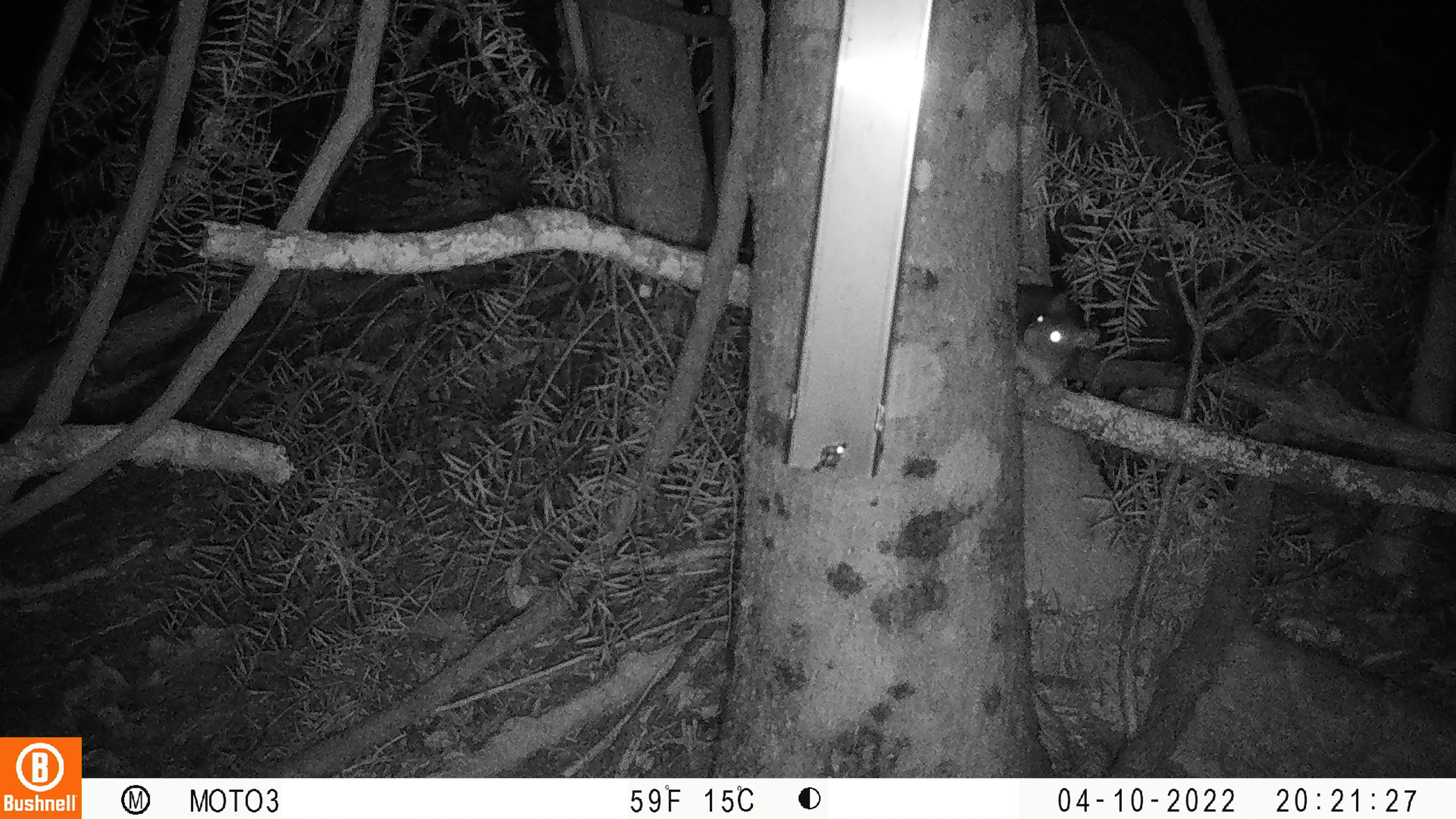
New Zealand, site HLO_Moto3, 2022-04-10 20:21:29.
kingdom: Animalia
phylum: Chordata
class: Mammalia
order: Rodentia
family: Muridae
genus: Rattus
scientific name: Rattus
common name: rat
Rat (Rattus).